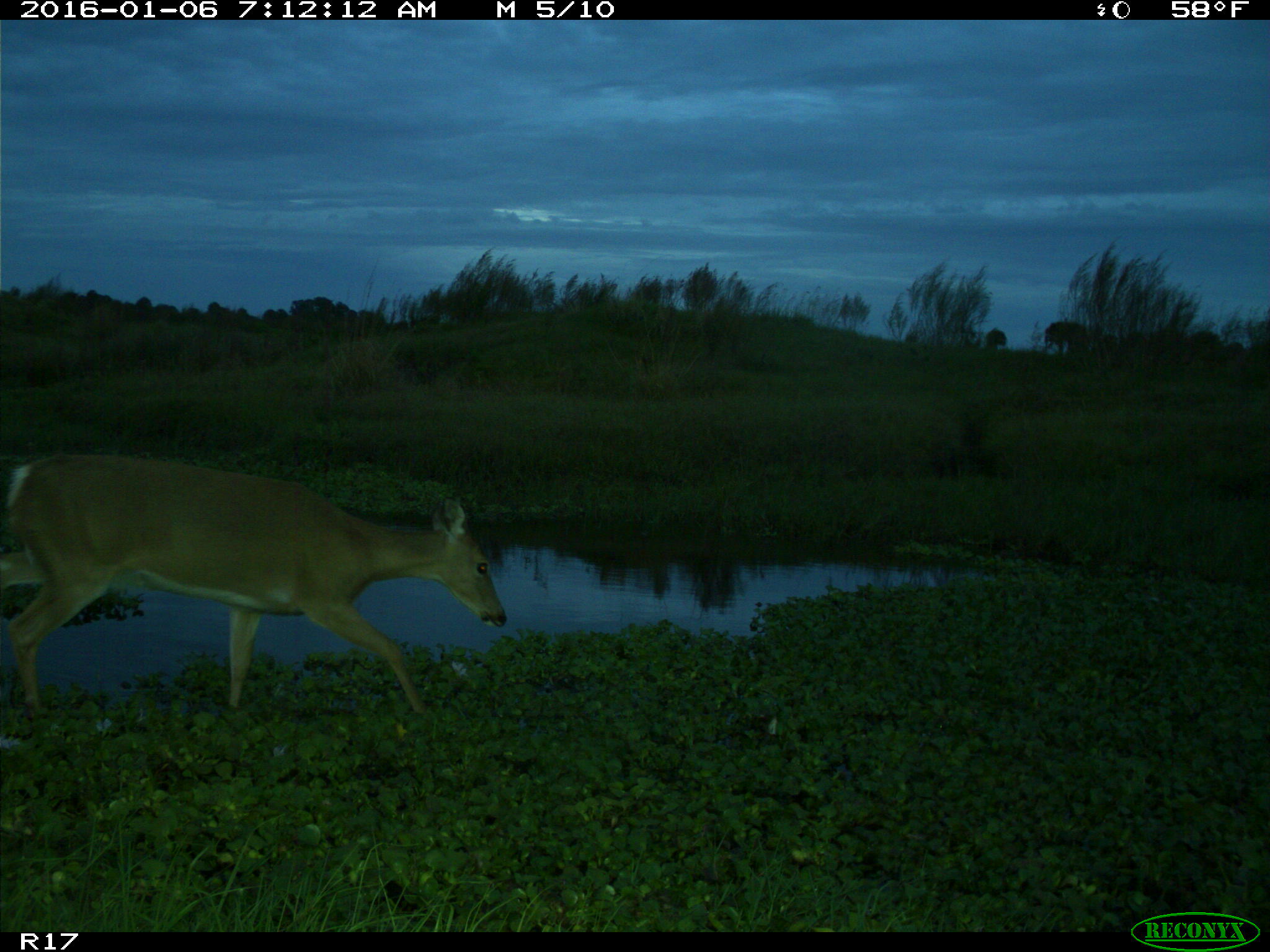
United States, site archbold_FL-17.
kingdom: Animalia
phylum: Chordata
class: Mammalia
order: Artiodactyla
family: Cervidae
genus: Odocoileus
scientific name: Odocoileus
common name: deer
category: unidentified deer